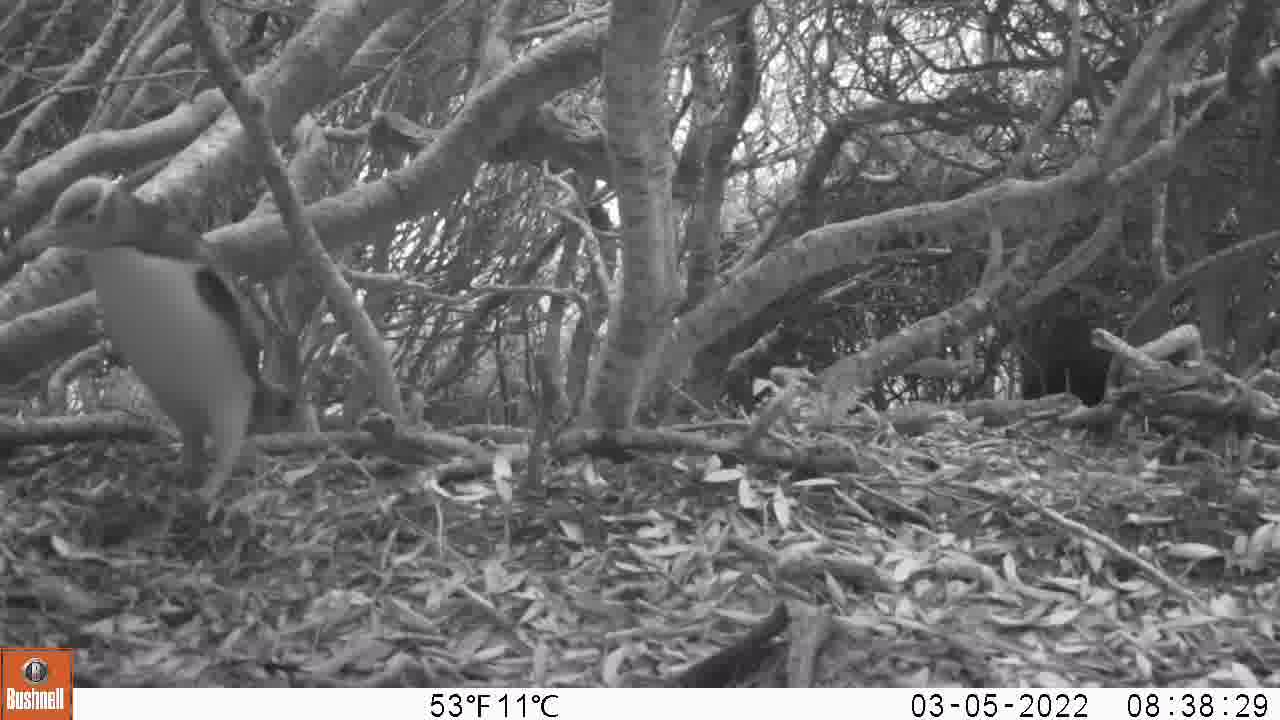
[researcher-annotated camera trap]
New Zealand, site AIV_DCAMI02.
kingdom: Animalia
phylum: Chordata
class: Aves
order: Sphenisciformes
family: Spheniscidae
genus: Megadyptes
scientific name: Megadyptes antipodes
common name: yellow-eyed penguin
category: yellow eyed penguin